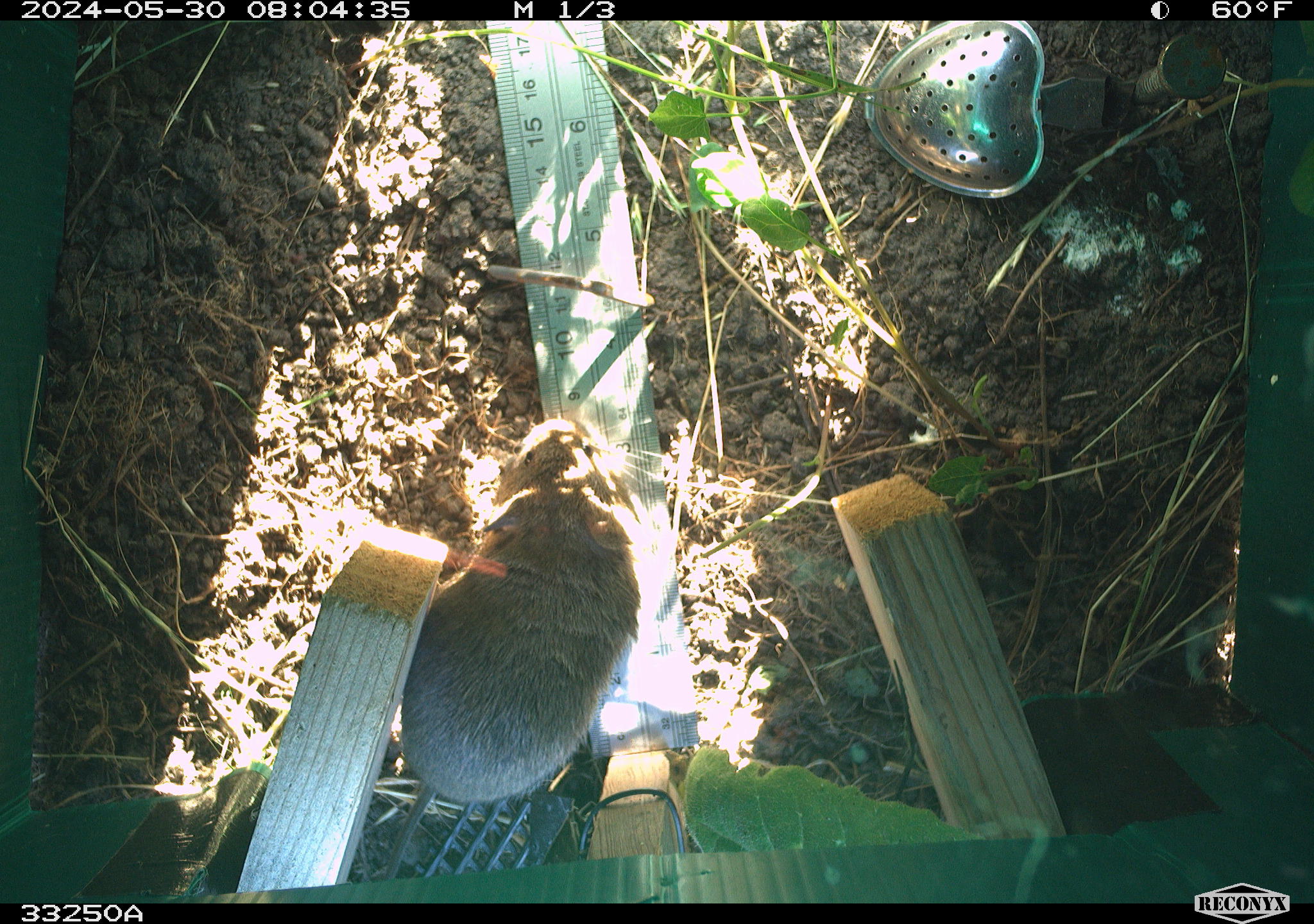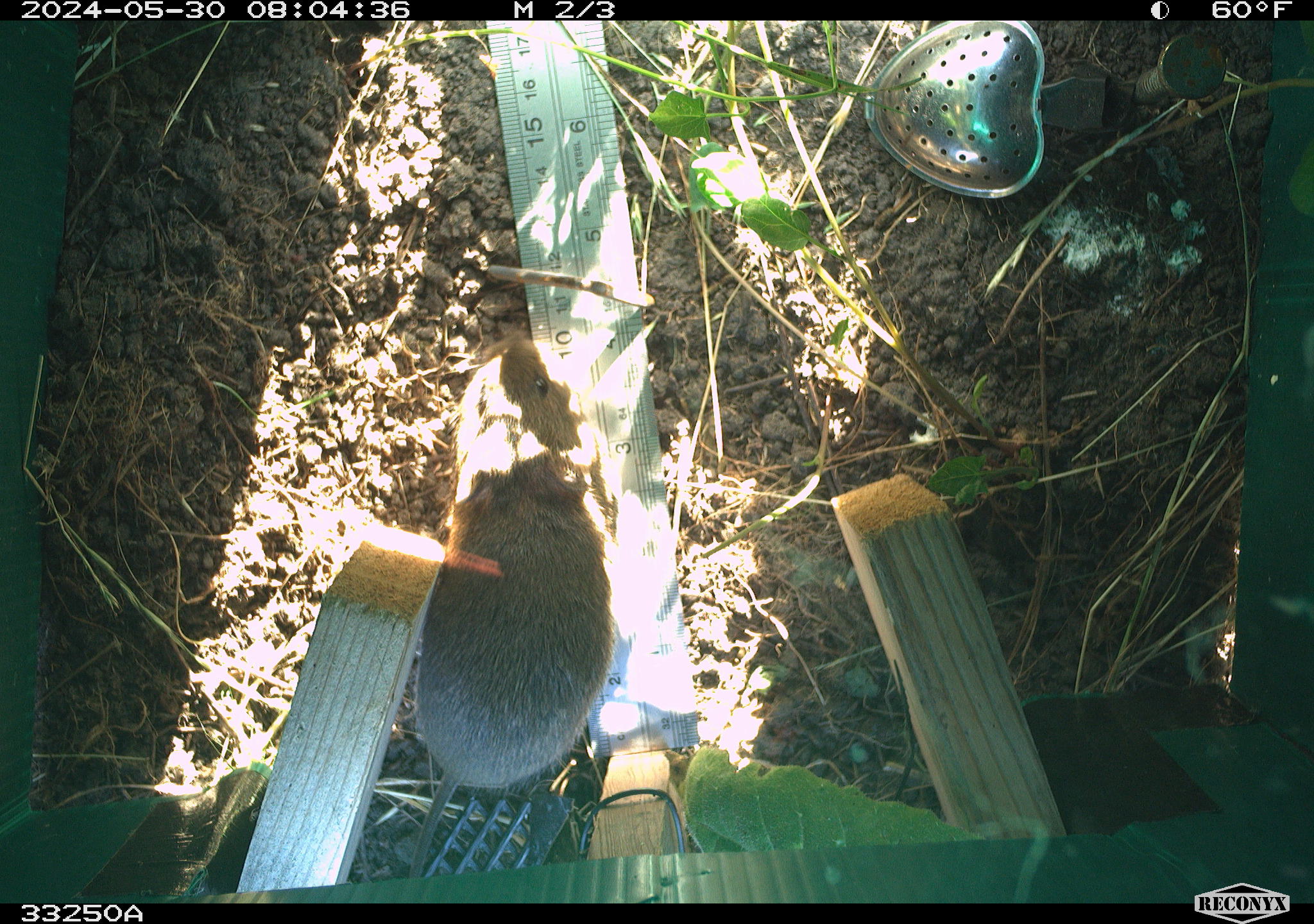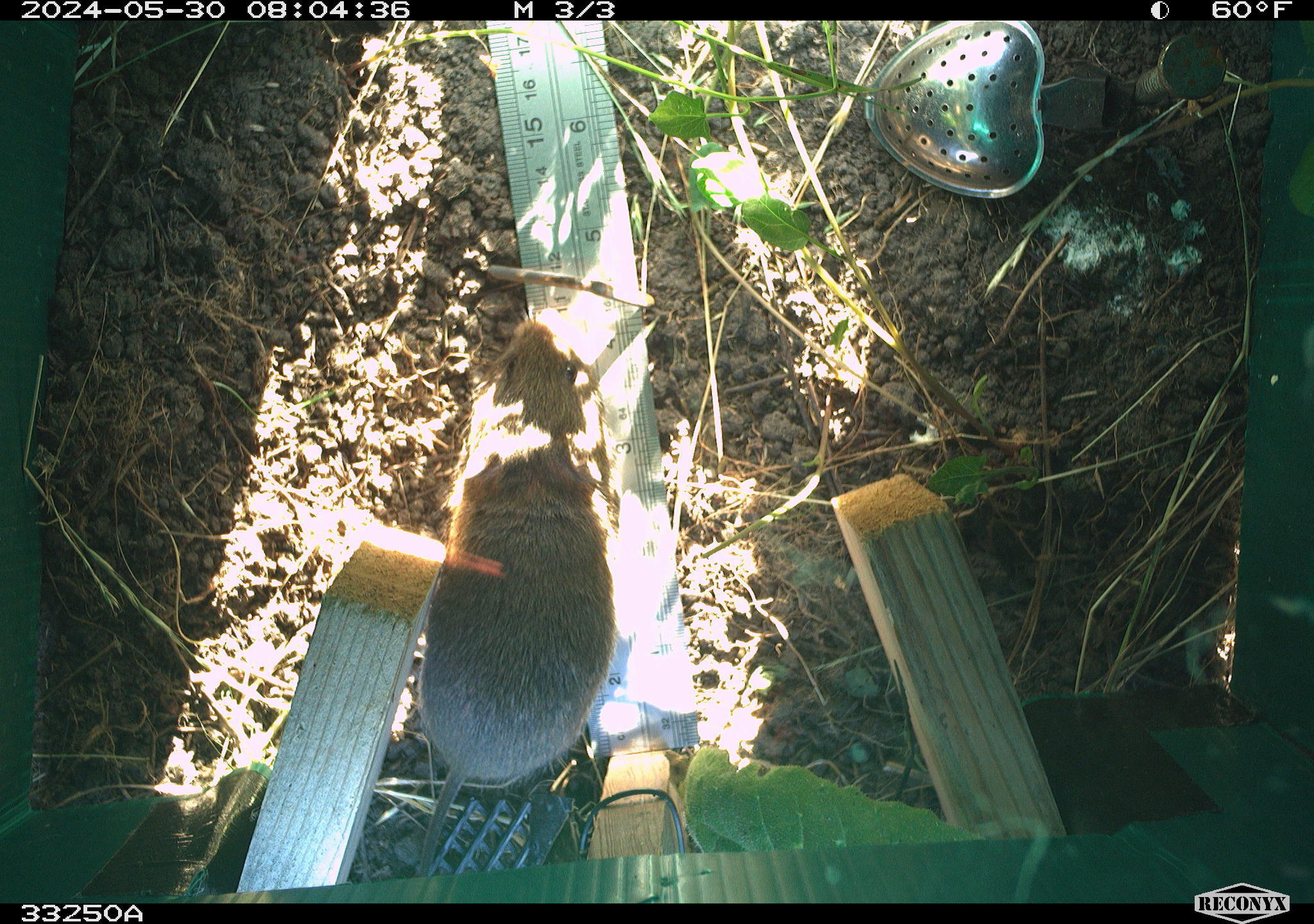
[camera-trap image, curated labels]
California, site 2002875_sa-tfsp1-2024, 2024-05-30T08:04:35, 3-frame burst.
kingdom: Animalia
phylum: Chordata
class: Mammalia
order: Rodentia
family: Cricetidae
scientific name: Arvicolinae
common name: voles, lemmings, and muskrats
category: arvicolinae subfamily